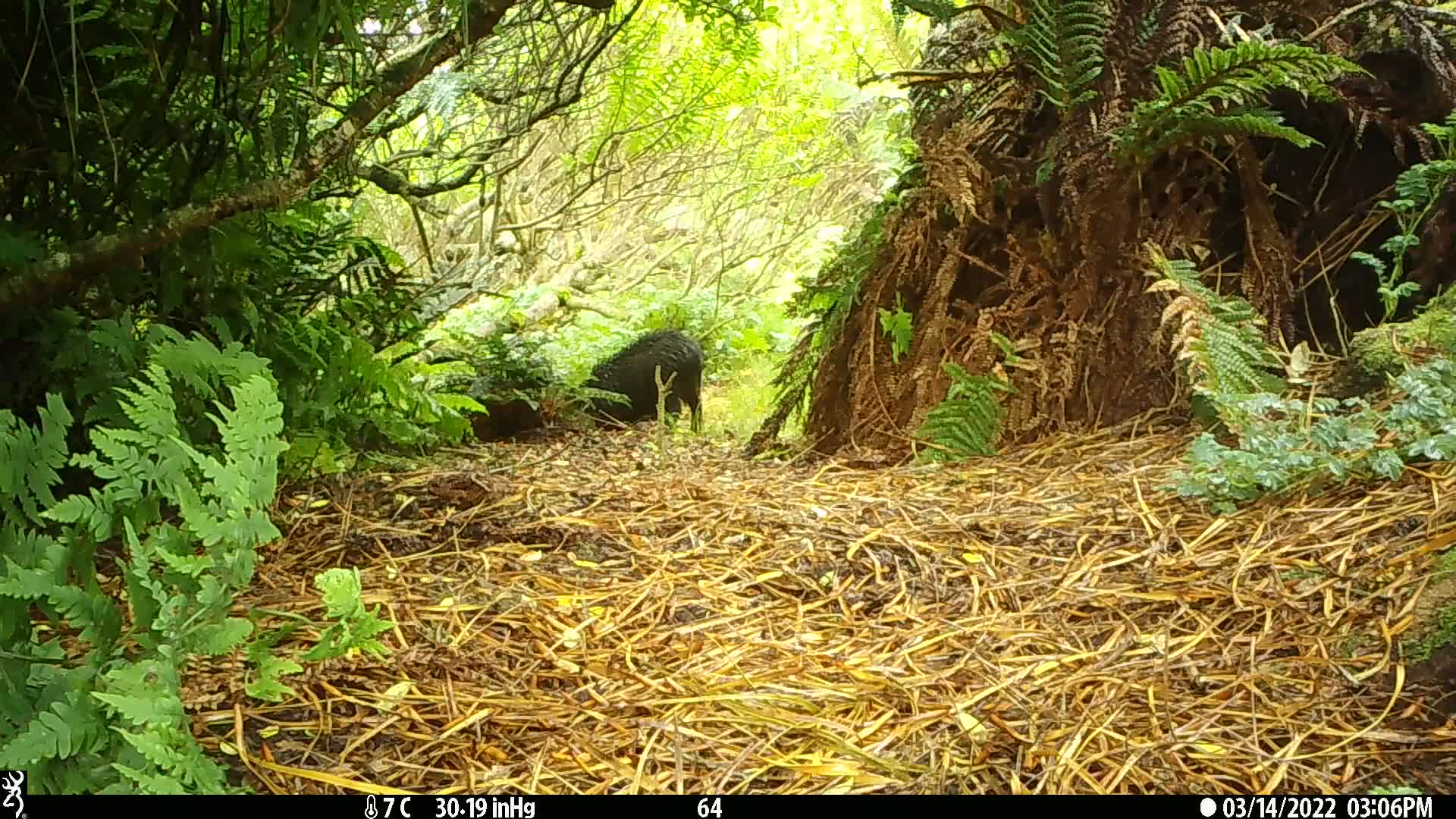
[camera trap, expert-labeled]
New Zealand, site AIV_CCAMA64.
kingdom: Animalia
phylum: Chordata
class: Mammalia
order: Artiodactyla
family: Suidae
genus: Sus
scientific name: Sus scrofa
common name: pig